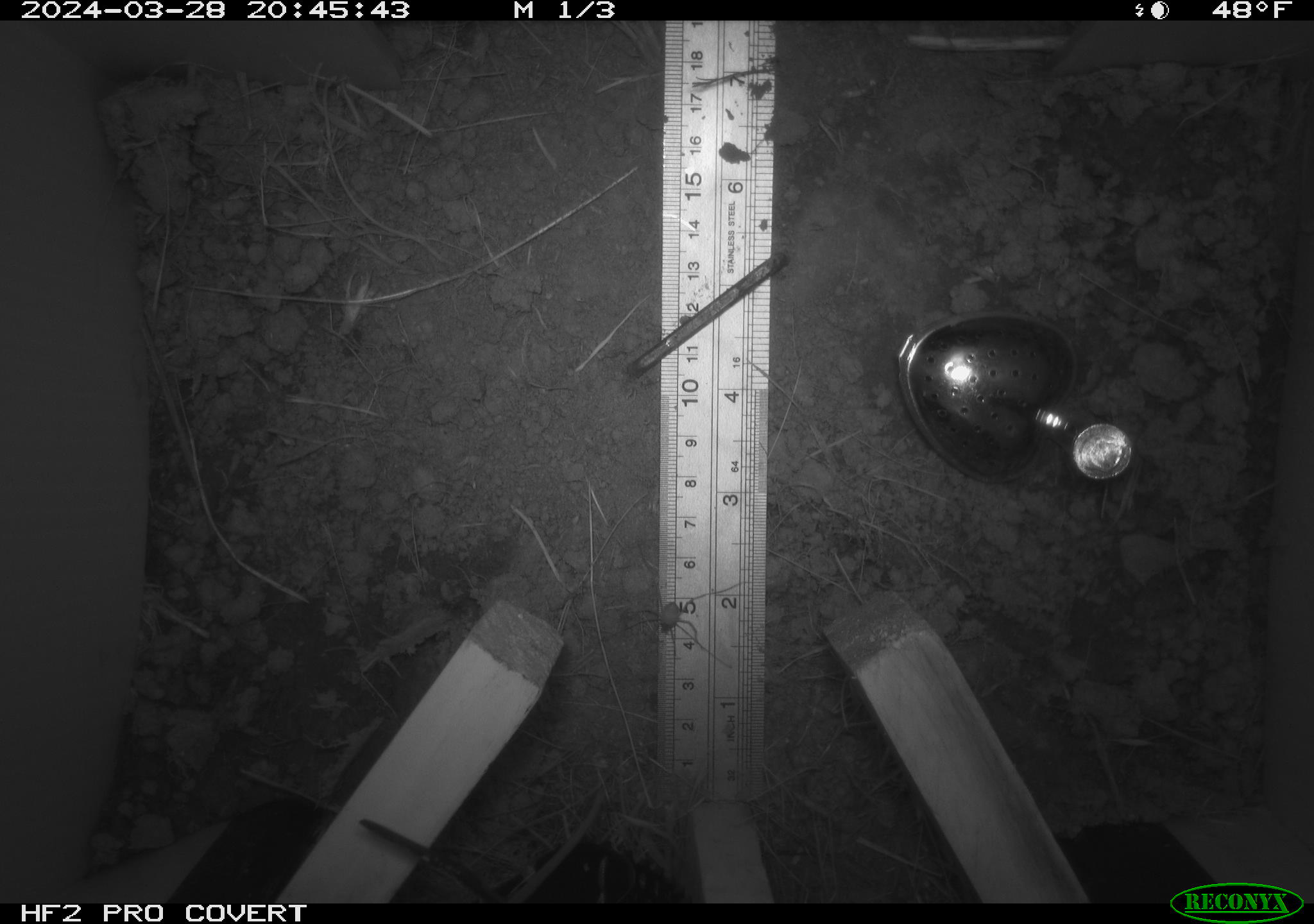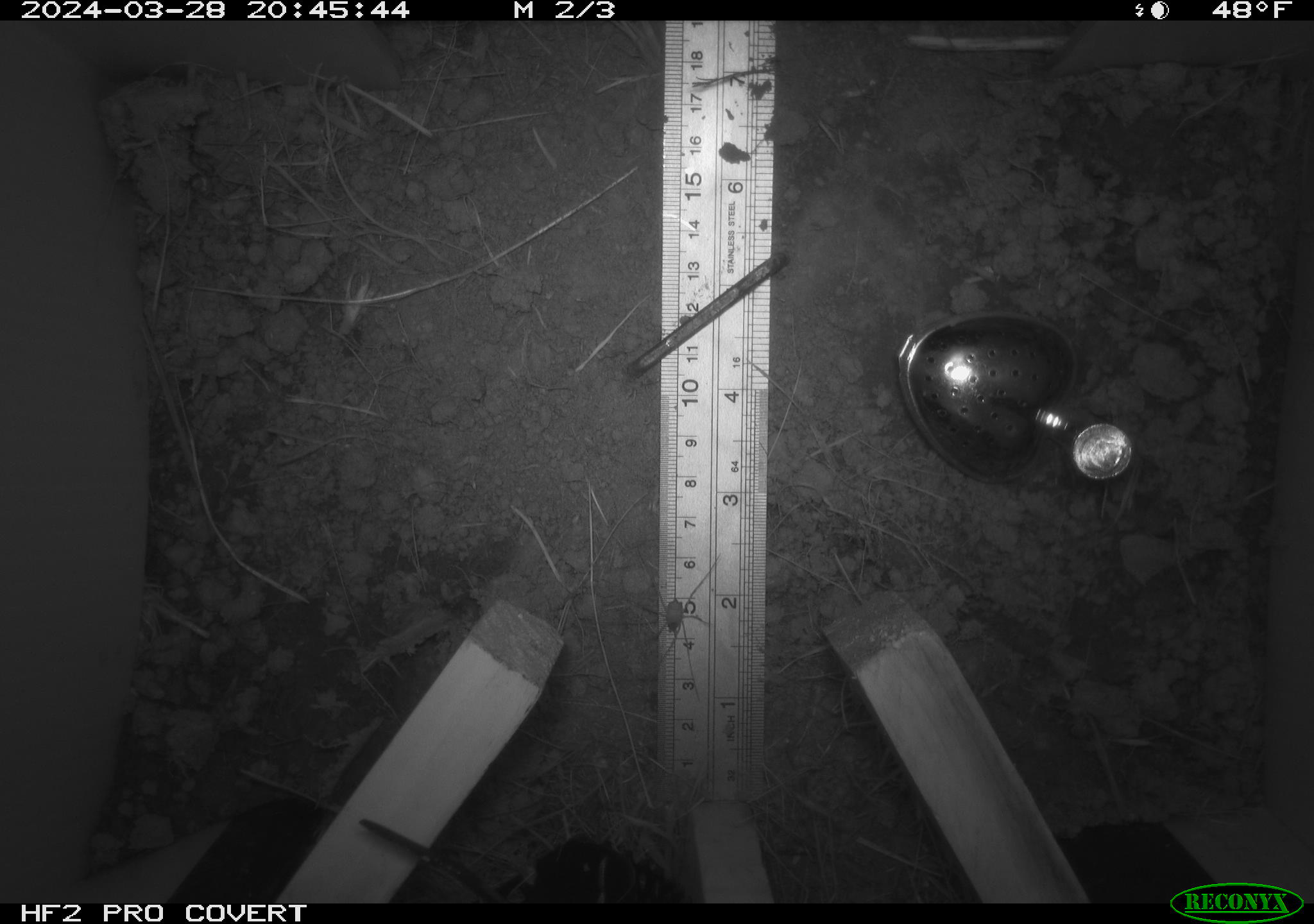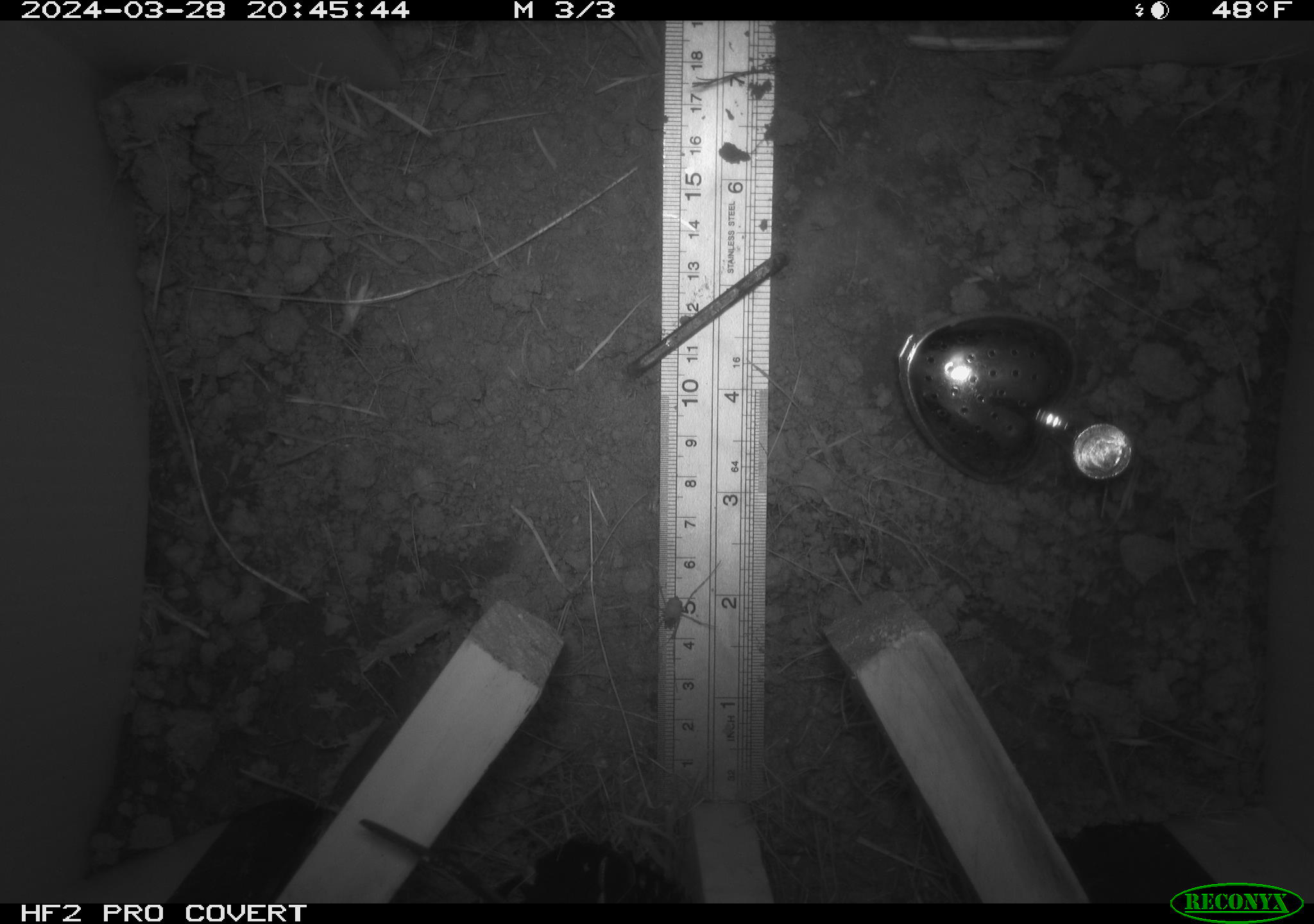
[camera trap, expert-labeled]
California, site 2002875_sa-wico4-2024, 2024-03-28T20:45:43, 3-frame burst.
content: unidentified animal